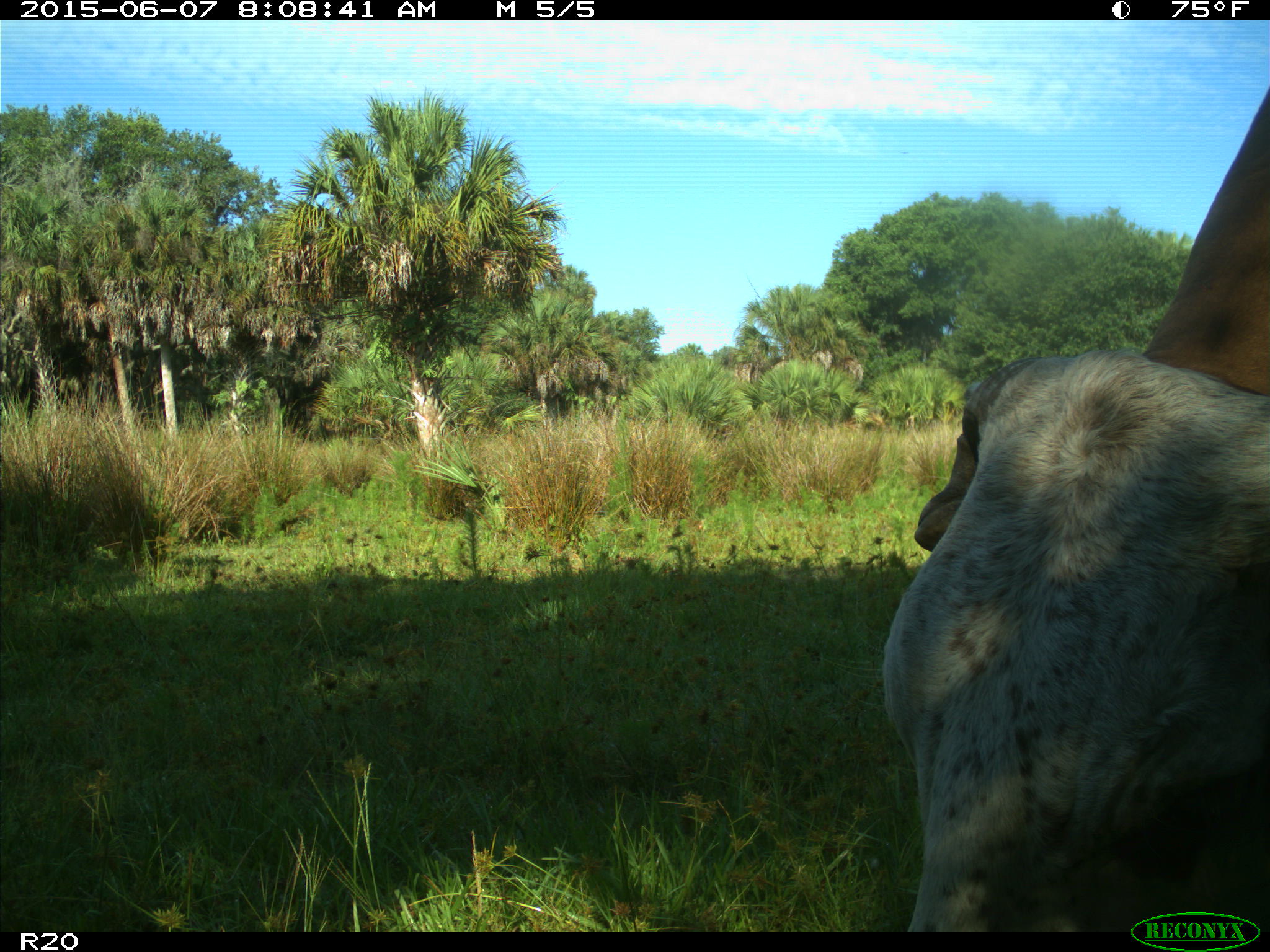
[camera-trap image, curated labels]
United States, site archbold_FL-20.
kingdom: Animalia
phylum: Chordata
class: Mammalia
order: Artiodactyla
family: Bovidae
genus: Bos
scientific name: Bos taurus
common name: domestic cow